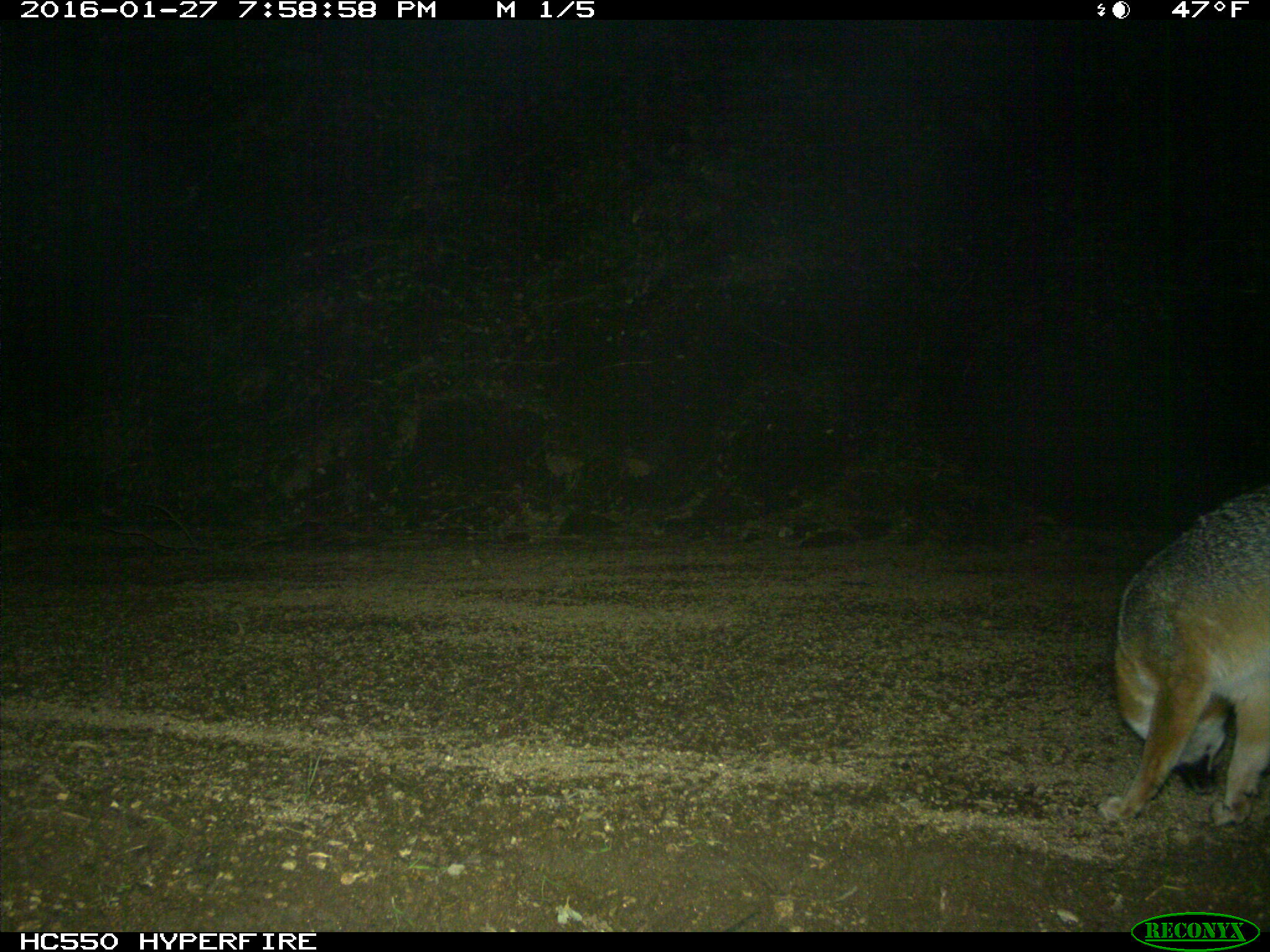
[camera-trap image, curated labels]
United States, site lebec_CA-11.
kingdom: Animalia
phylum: Chordata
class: Mammalia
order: Carnivora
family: Canidae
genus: Urocyon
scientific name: Urocyon cinereoargenteus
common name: gray fox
Urocyon cinereoargenteus (gray fox).